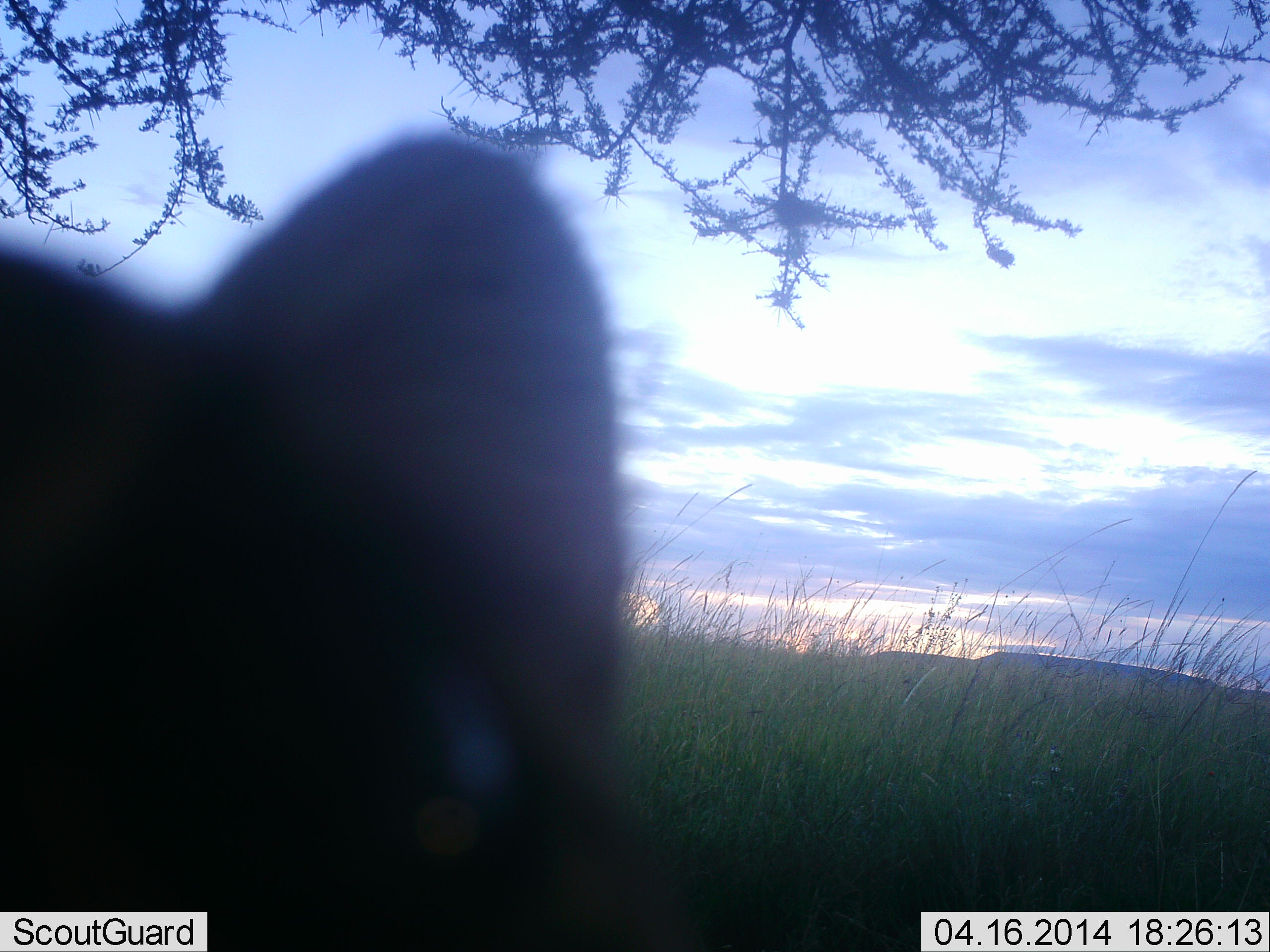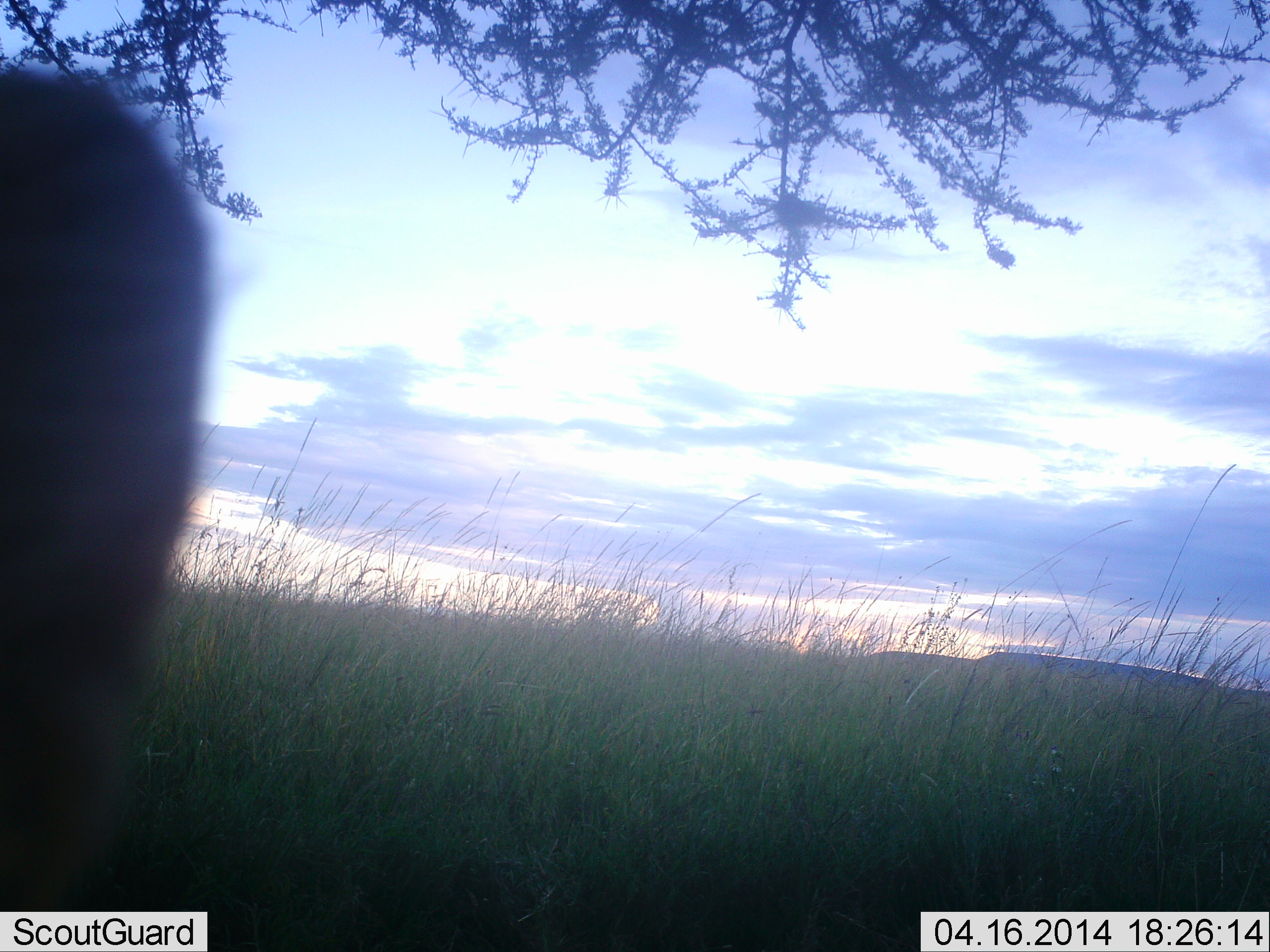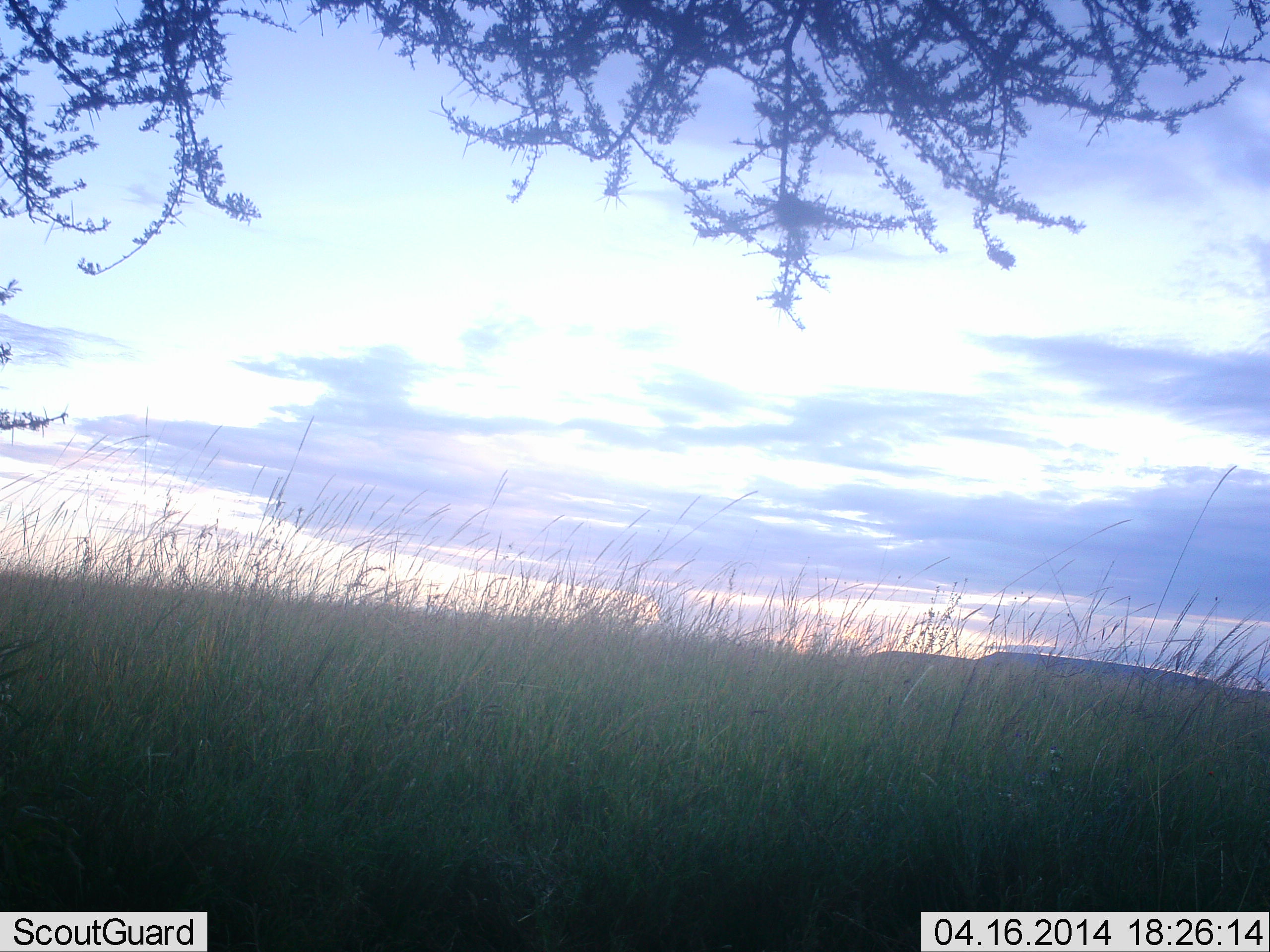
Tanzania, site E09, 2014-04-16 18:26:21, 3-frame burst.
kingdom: Animalia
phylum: Chordata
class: Mammalia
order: Carnivora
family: Felidae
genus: Felis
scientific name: Felis lybica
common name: african wild cat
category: wildcat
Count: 1.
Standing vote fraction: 50%.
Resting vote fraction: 0%.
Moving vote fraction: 50%.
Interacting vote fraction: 0%.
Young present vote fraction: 0%.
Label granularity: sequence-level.